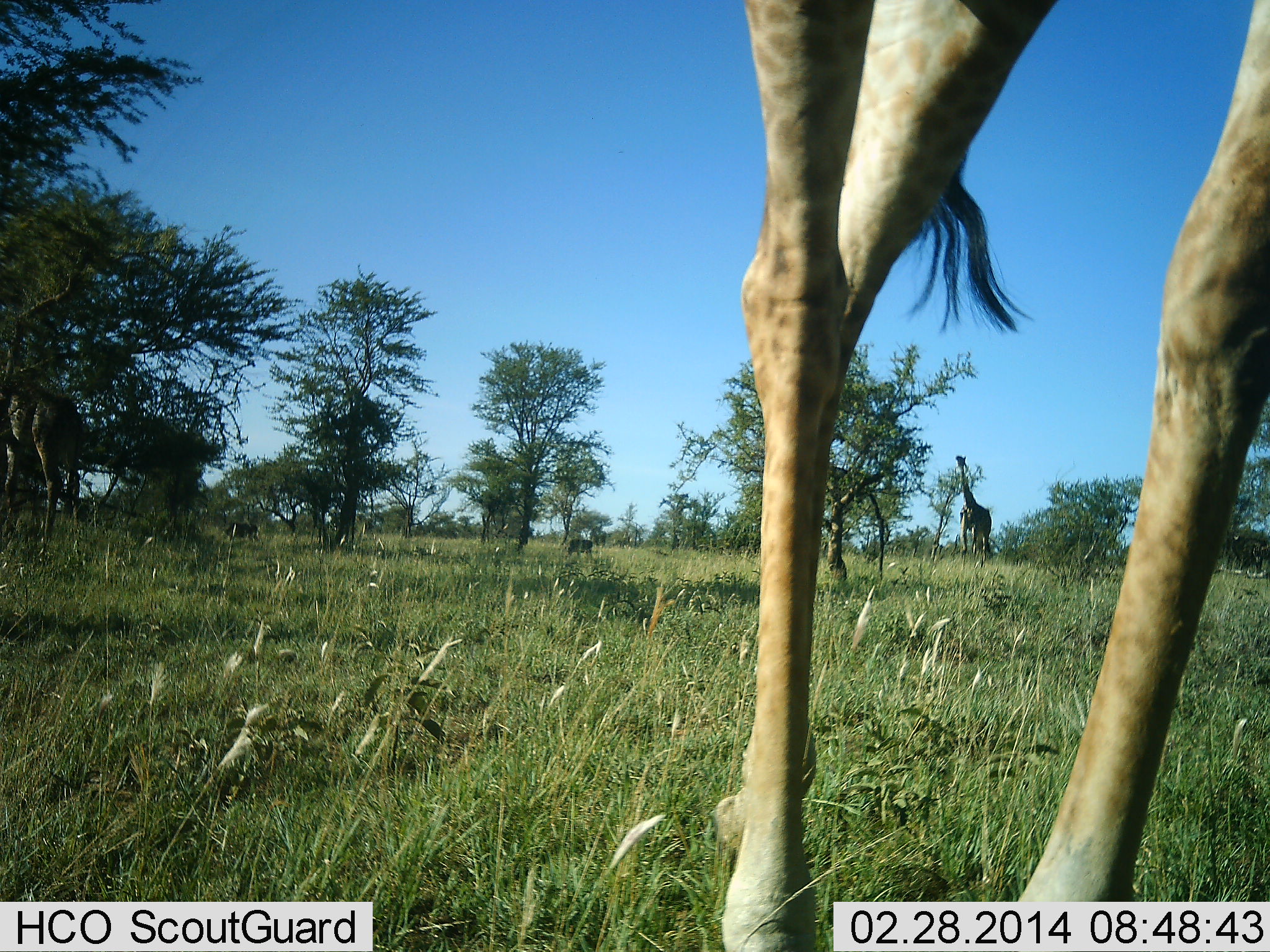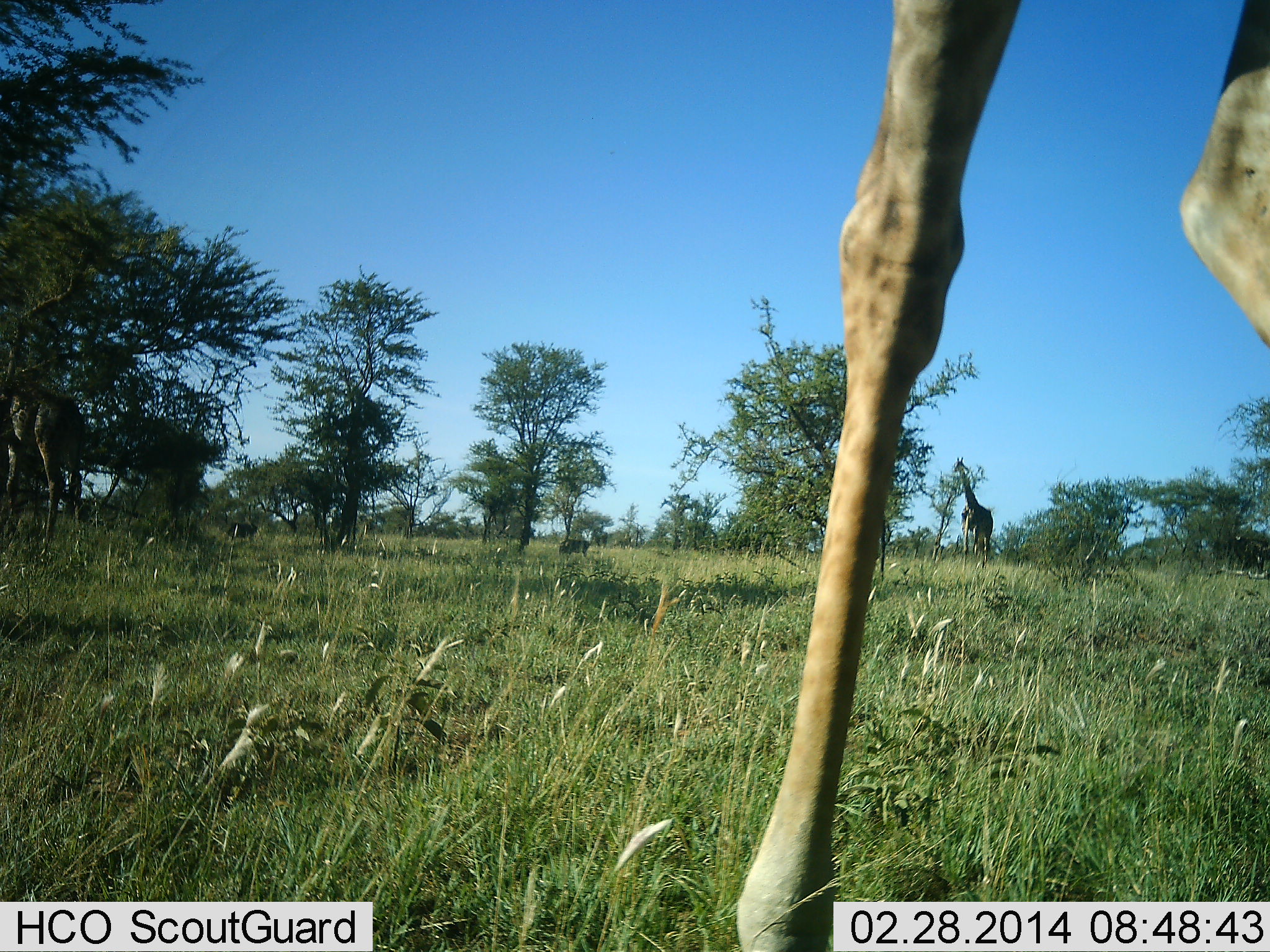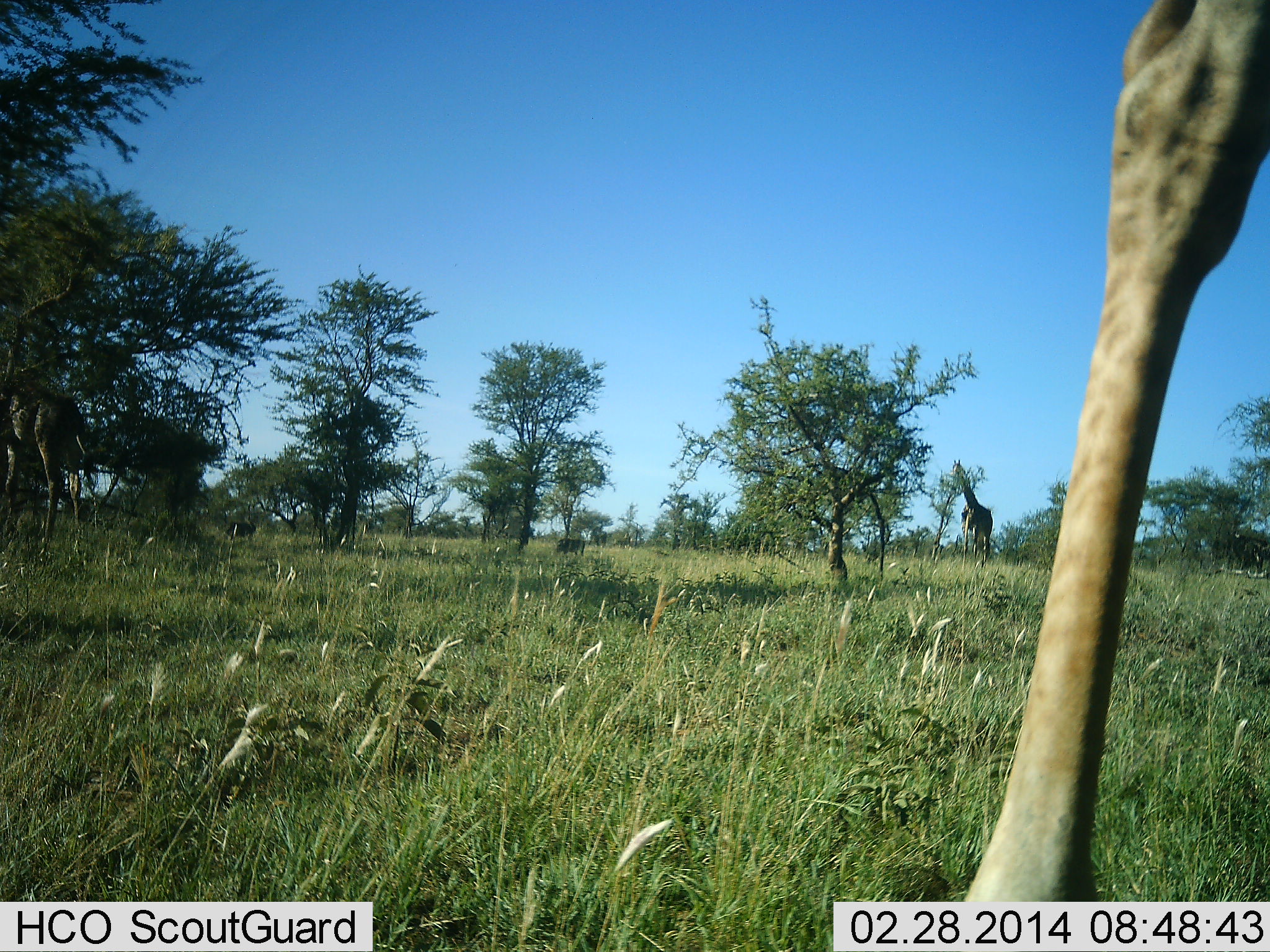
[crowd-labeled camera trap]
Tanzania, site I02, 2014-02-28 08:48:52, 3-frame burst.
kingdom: Animalia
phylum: Chordata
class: Mammalia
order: Artiodactyla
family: Giraffidae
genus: Giraffa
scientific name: Giraffa camelopardalis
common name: giraffe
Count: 3.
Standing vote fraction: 50%.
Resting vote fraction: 0%.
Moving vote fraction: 57%.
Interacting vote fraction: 0%.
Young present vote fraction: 0%.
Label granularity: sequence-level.